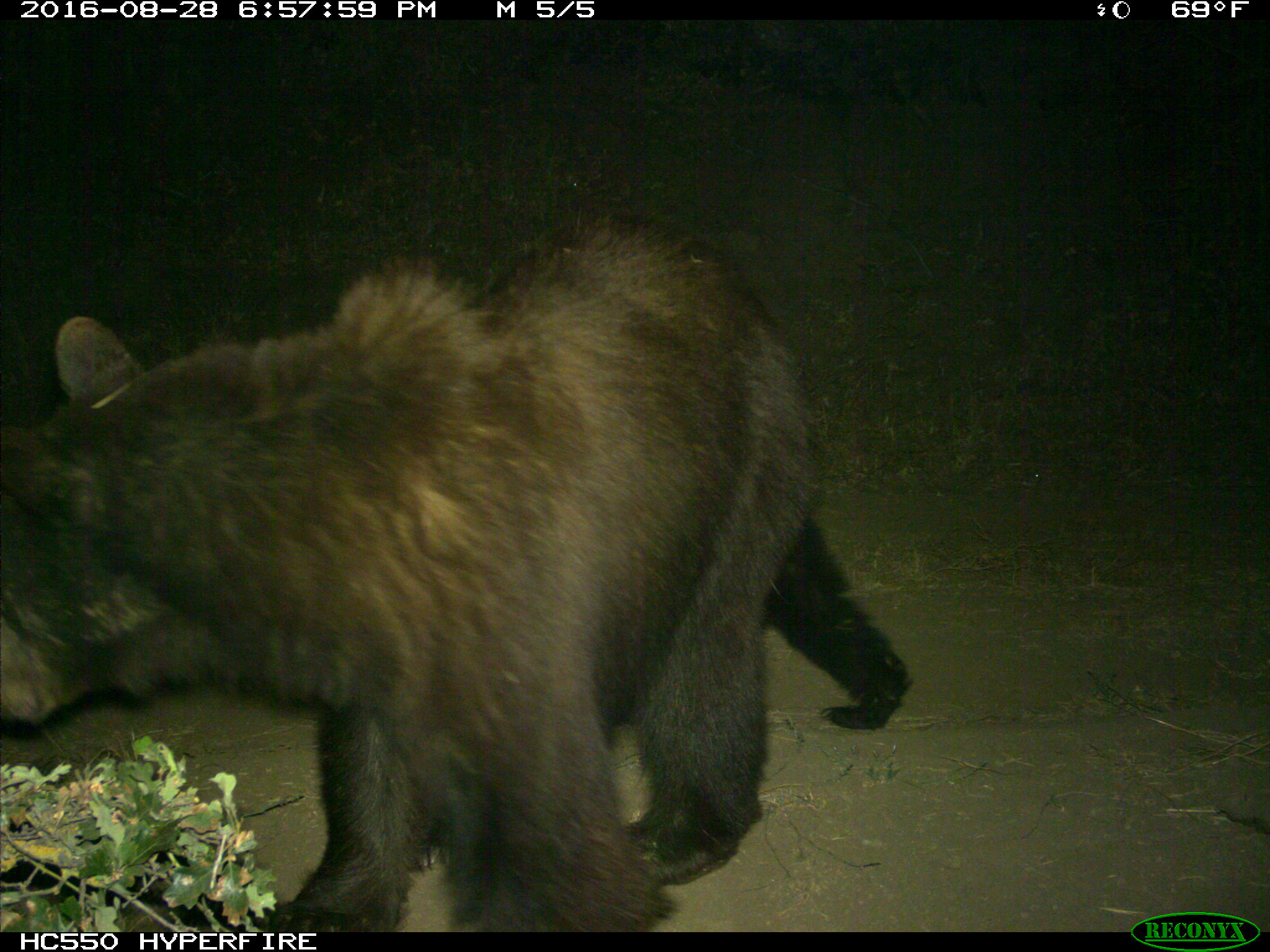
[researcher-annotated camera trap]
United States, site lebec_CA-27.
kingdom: Animalia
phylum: Chordata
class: Mammalia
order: Carnivora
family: Ursidae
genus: Ursus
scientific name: Ursus americanus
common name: american black bear